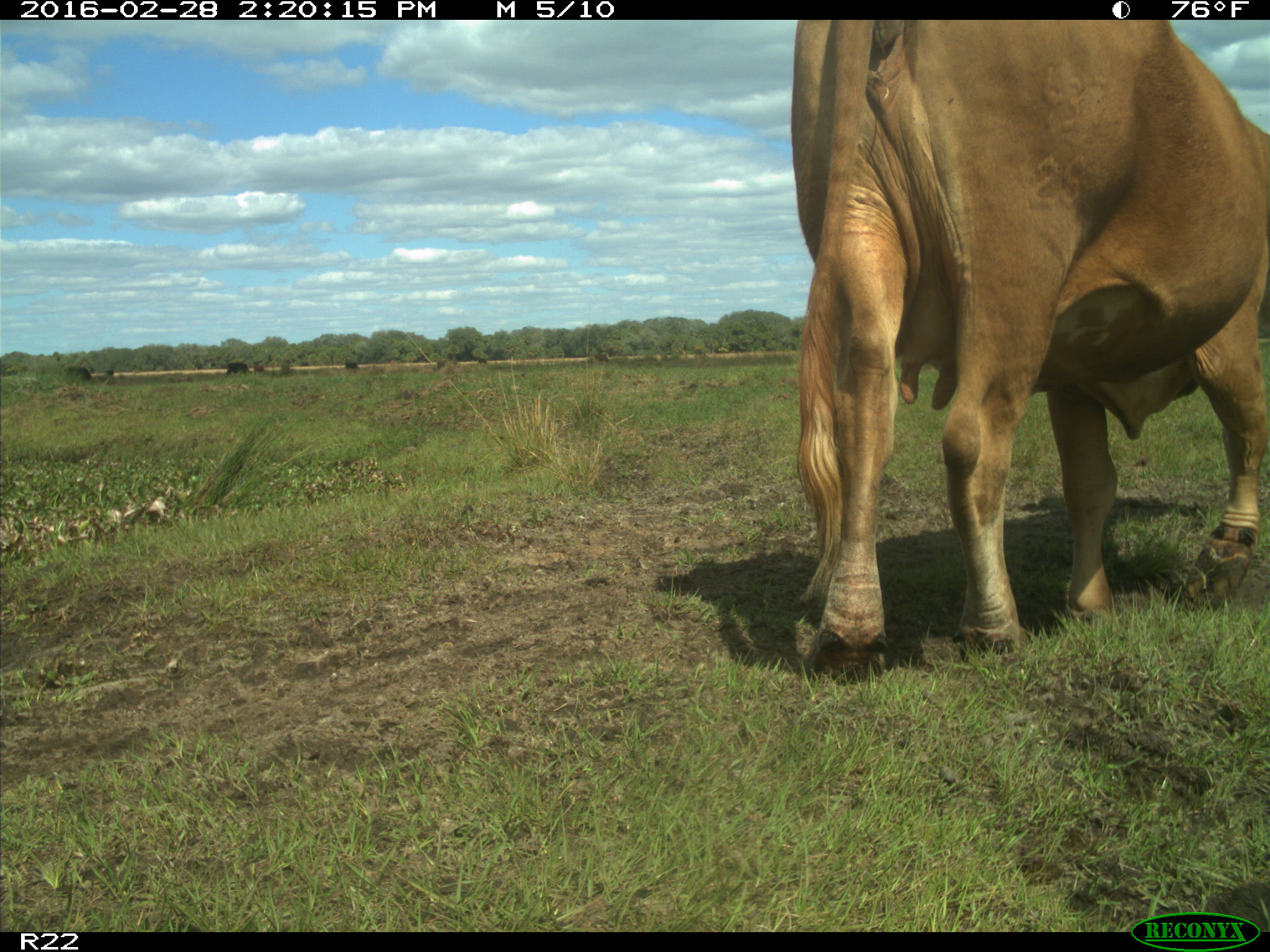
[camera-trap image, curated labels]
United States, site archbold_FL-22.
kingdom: Animalia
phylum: Chordata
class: Mammalia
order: Artiodactyla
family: Bovidae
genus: Bos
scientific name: Bos taurus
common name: domestic cow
Bos taurus (domestic cow).